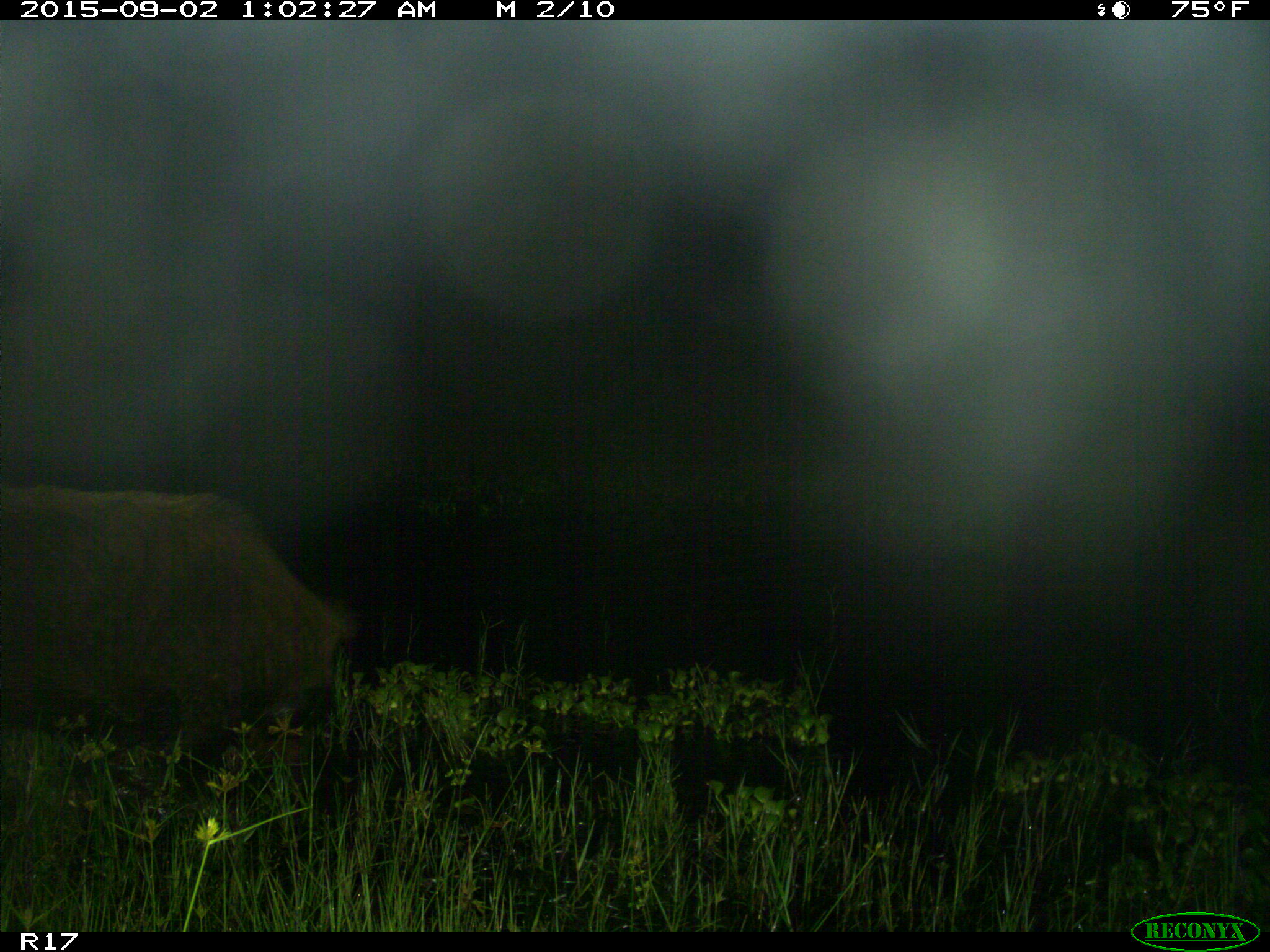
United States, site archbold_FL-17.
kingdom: Animalia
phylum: Chordata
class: Mammalia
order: Artiodactyla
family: Suidae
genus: Sus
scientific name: Sus scrofa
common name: wild boar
Sus scrofa (wild boar).